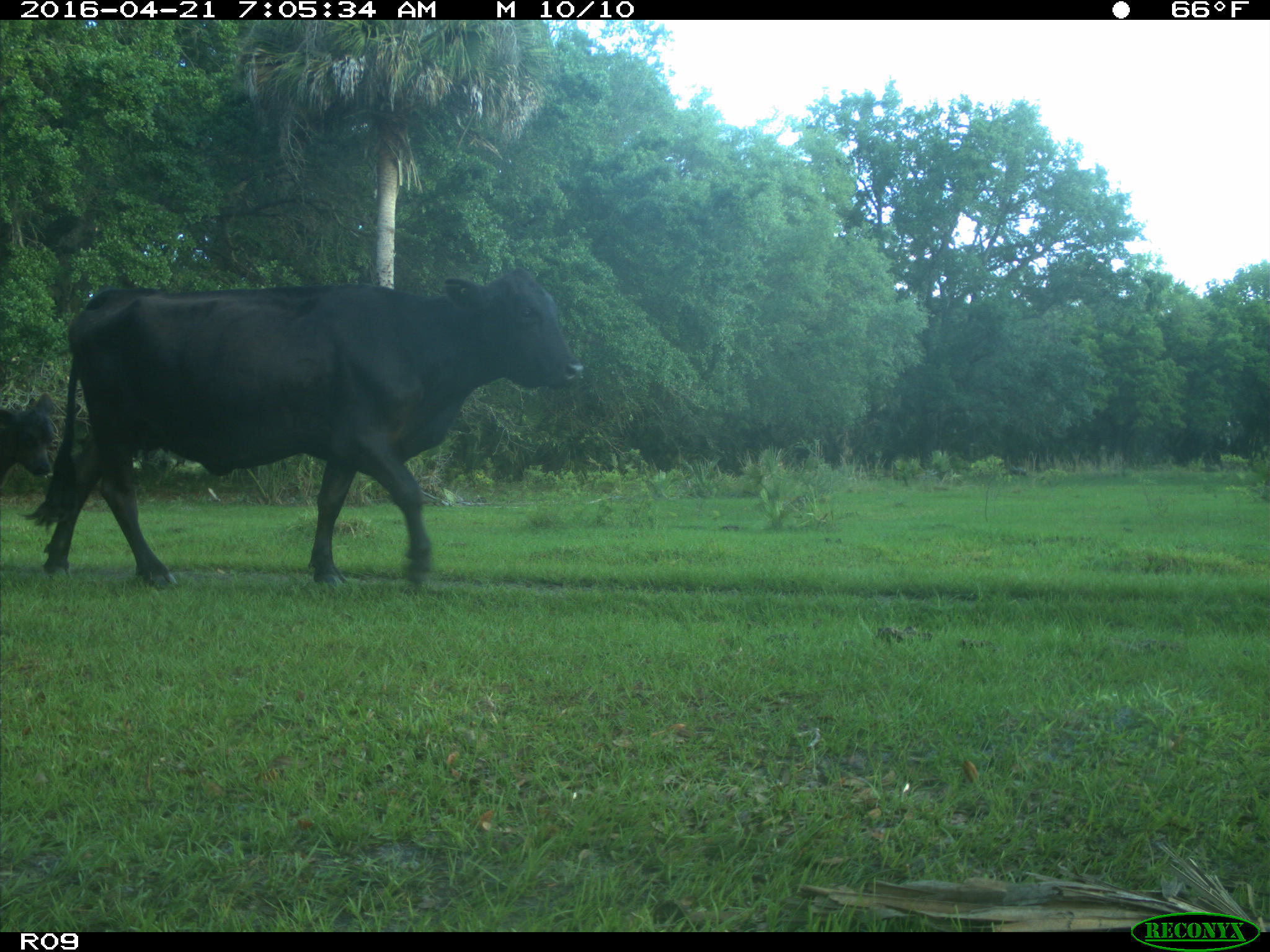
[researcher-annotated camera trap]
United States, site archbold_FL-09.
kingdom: Animalia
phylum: Chordata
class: Mammalia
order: Artiodactyla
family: Bovidae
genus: Bos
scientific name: Bos taurus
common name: domestic cow